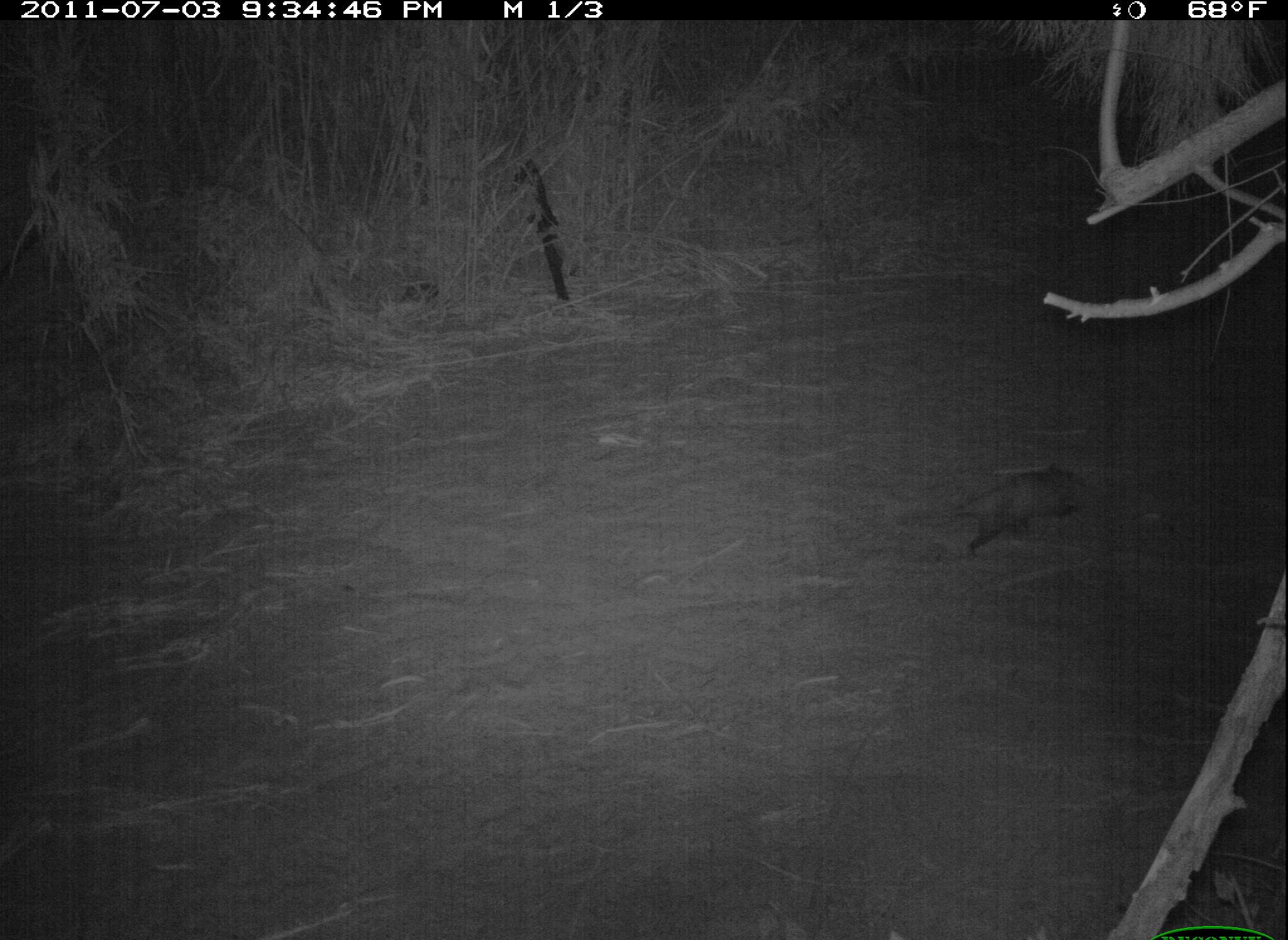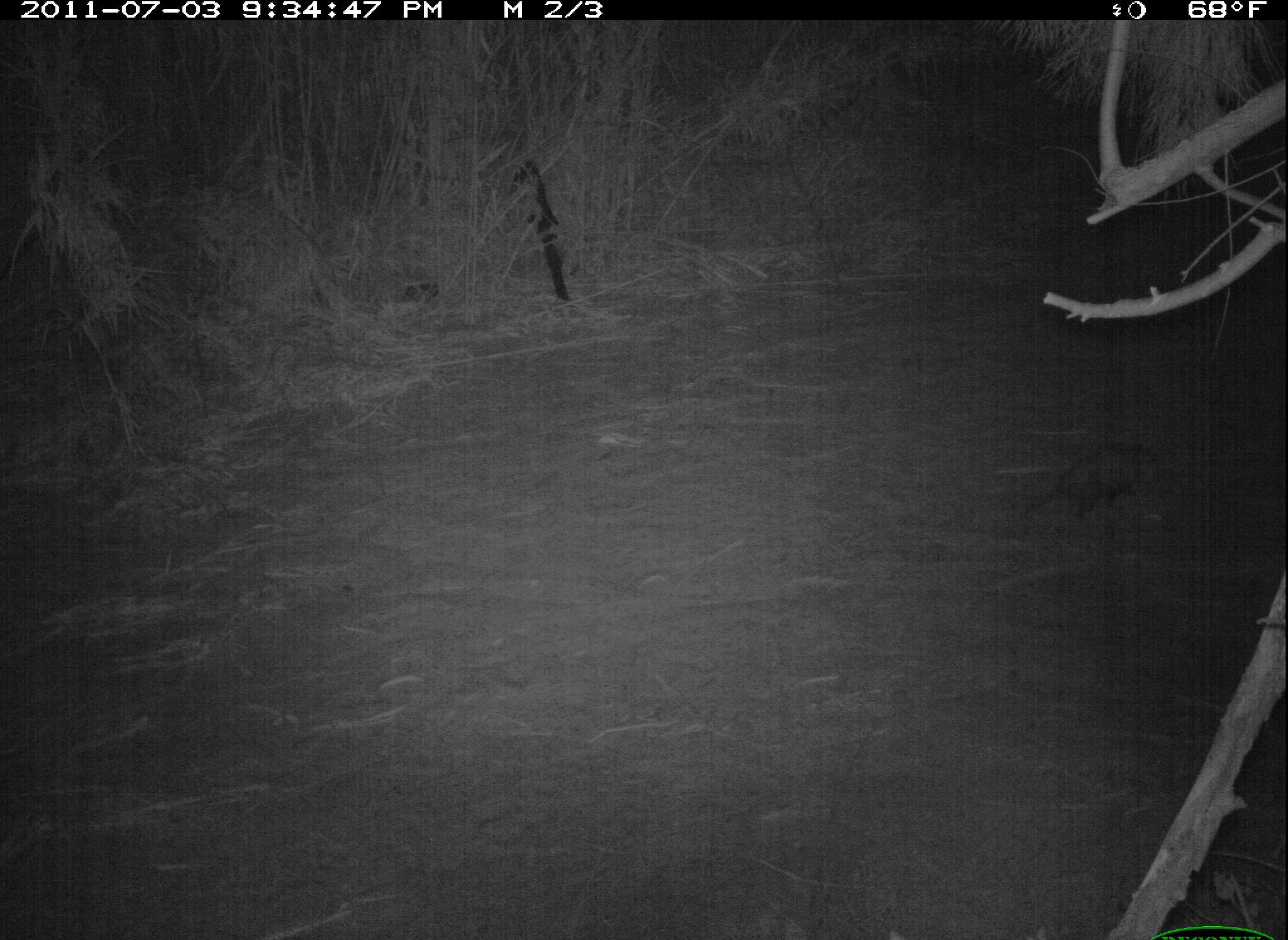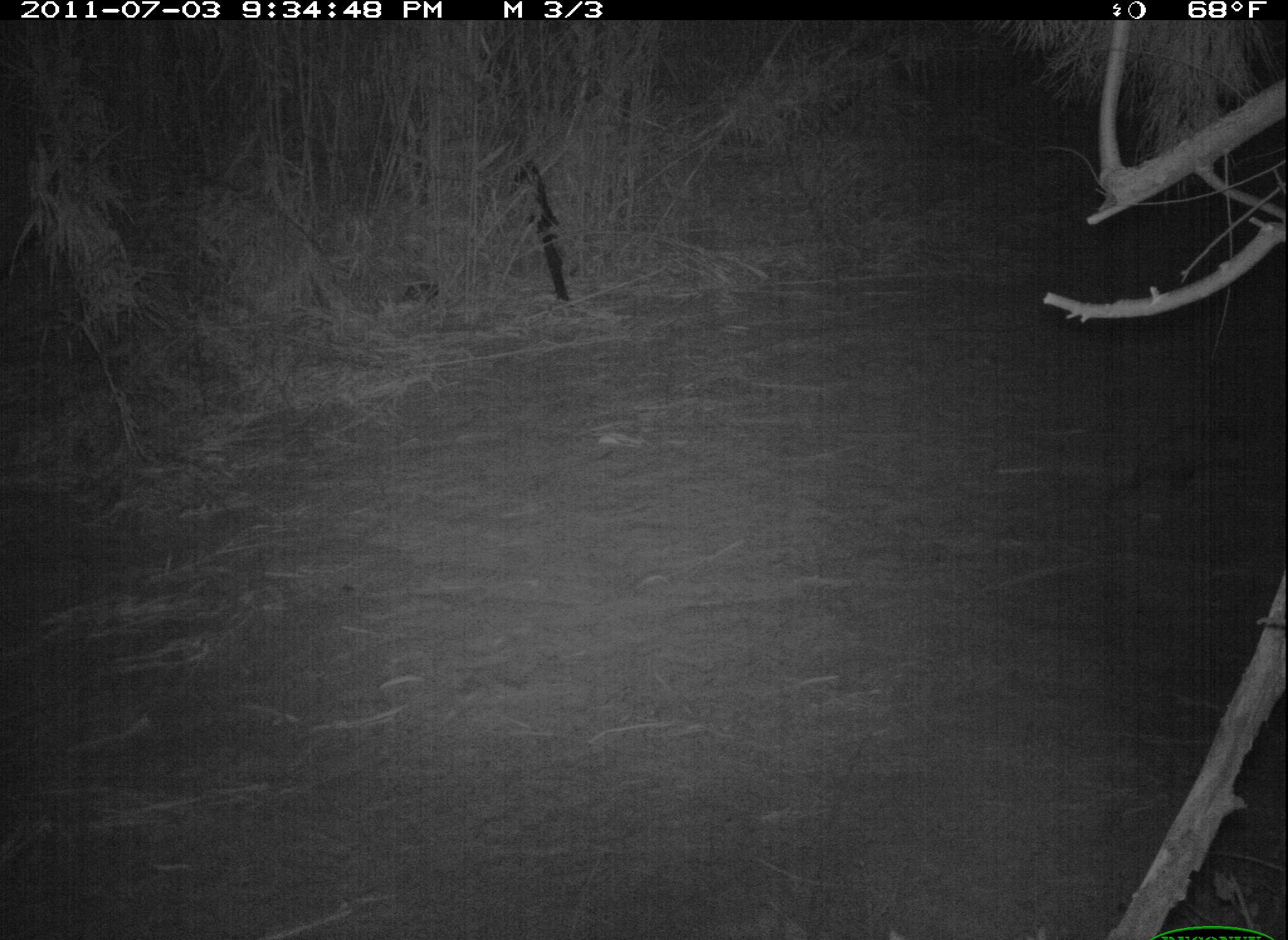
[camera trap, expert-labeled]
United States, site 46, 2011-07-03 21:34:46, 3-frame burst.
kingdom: Animalia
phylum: Chordata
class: Mammalia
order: Didelphimorphia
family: Didelphidae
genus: Didelphis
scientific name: Didelphis virginiana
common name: virginia opossum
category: opossum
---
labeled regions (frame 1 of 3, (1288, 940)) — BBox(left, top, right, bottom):
opossum: BBox(929, 441, 1114, 565)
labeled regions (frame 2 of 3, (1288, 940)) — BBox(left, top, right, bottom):
opossum: BBox(1001, 430, 1196, 546)